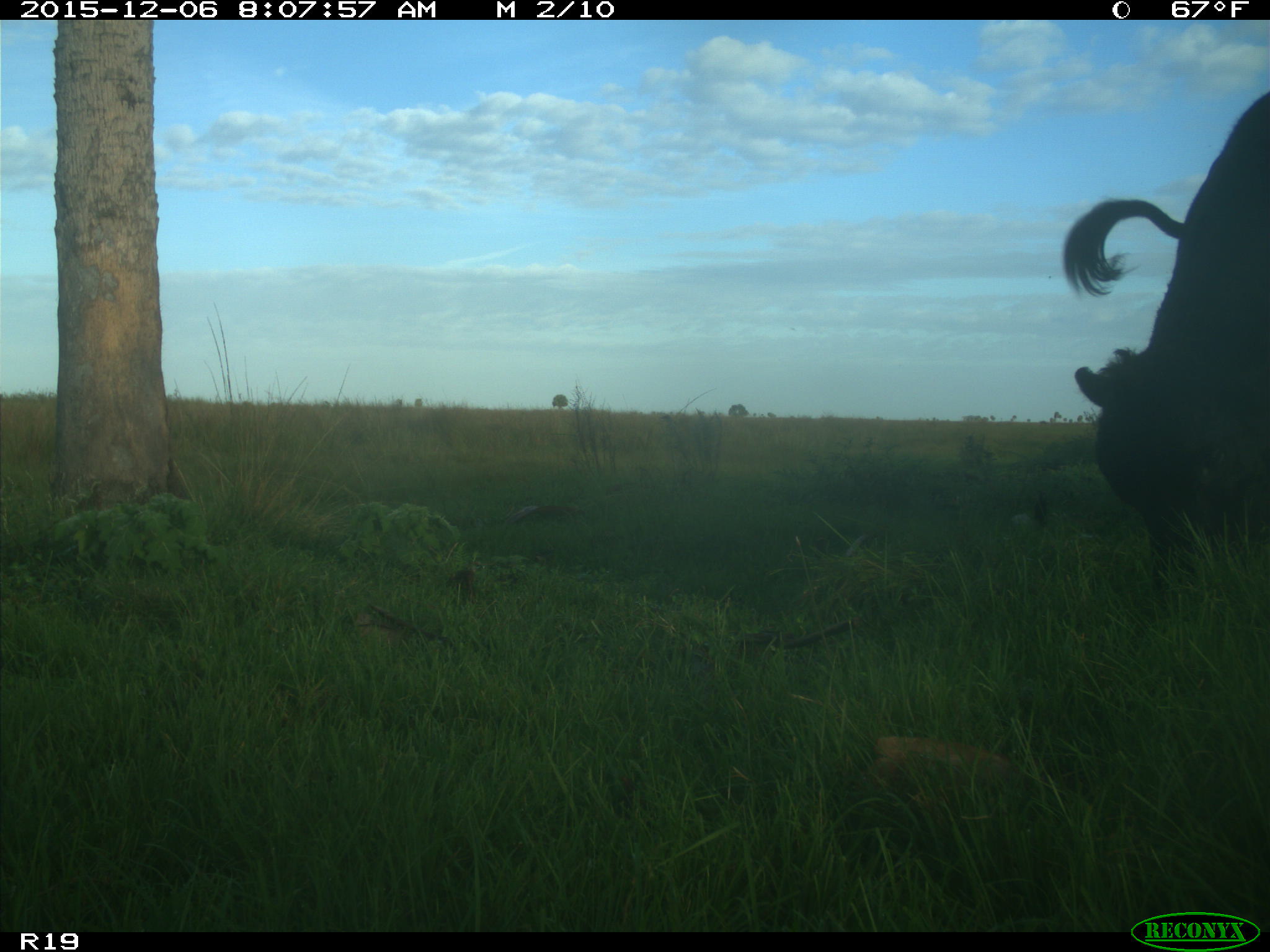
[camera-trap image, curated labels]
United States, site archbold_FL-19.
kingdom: Animalia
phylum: Chordata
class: Mammalia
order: Artiodactyla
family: Bovidae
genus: Bos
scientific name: Bos taurus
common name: domestic cow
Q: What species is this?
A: Bos taurus (domestic cow).